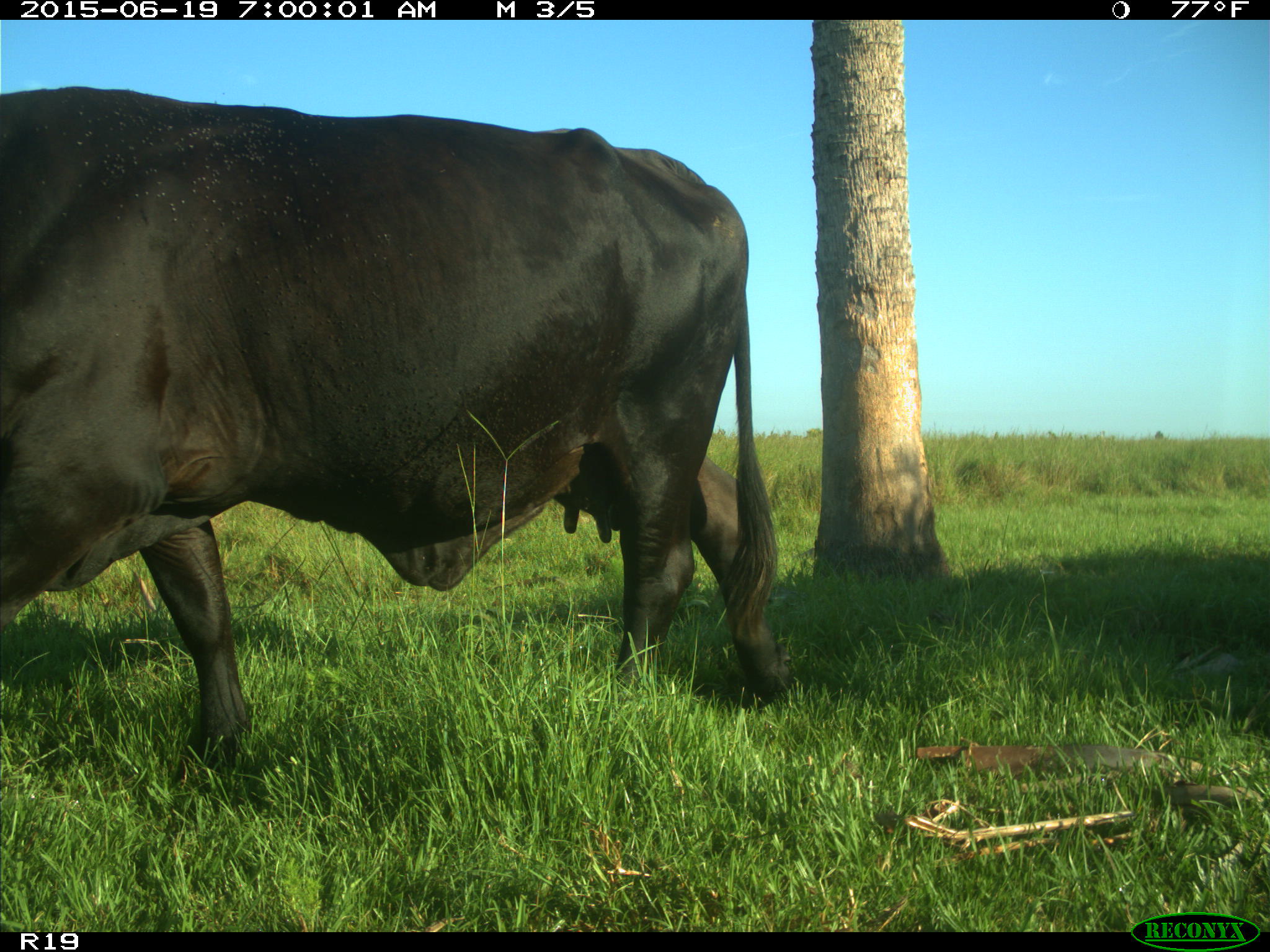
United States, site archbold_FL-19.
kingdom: Animalia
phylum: Chordata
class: Mammalia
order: Artiodactyla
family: Bovidae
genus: Bos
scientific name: Bos taurus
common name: domestic cow